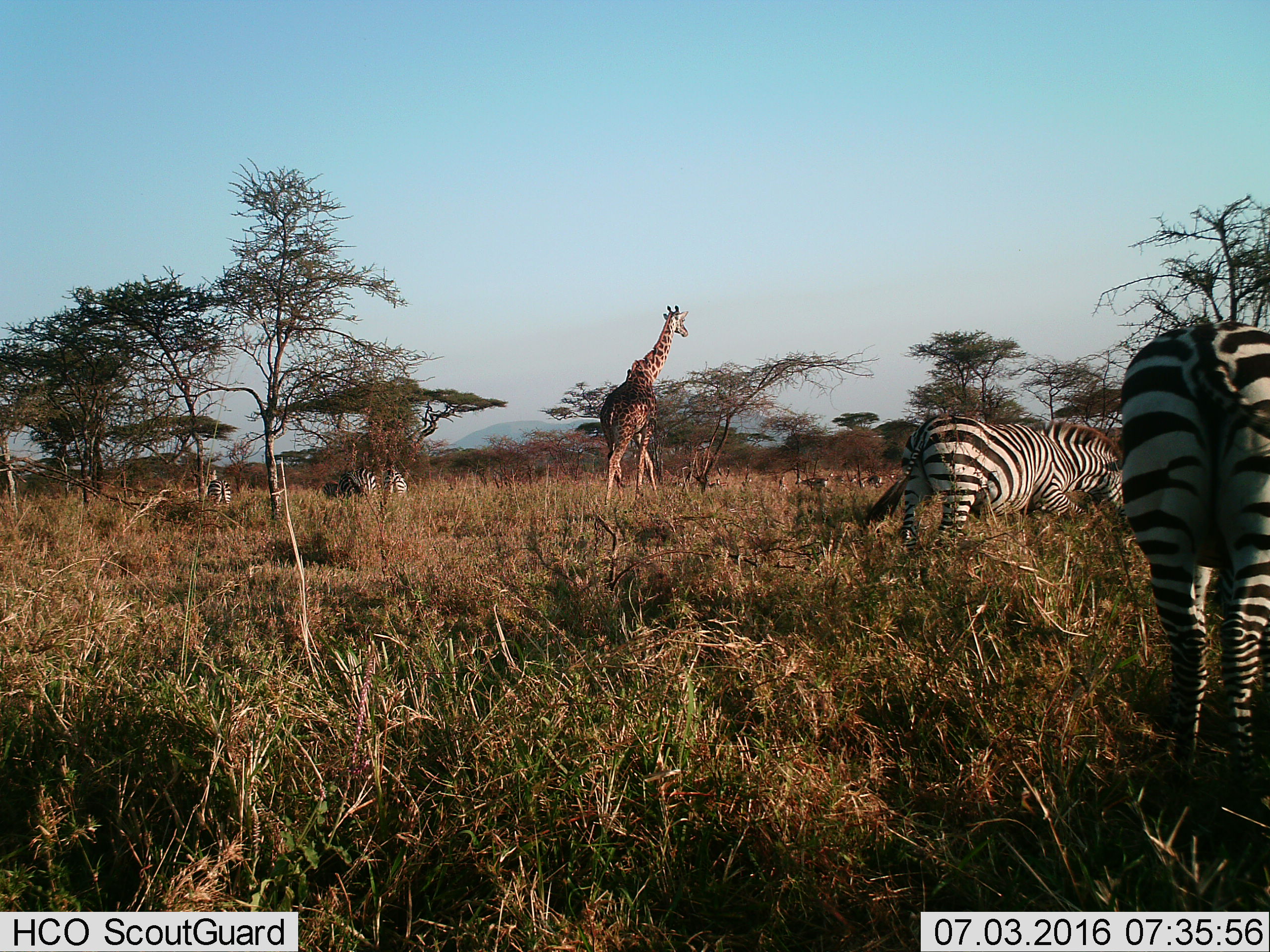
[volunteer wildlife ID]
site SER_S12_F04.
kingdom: Animalia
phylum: Chordata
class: Mammalia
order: Artiodactyla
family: Giraffidae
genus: Giraffa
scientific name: Giraffa camelopardalis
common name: giraffe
Giraffe (Giraffa camelopardalis), count 1. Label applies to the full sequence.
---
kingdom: Animalia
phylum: Chordata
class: Mammalia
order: Perissodactyla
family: Equidae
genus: Equus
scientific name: Equus quagga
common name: plains zebra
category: zebraplains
Zebraplains (plains zebra) (Equus quagga), count 5. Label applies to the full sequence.